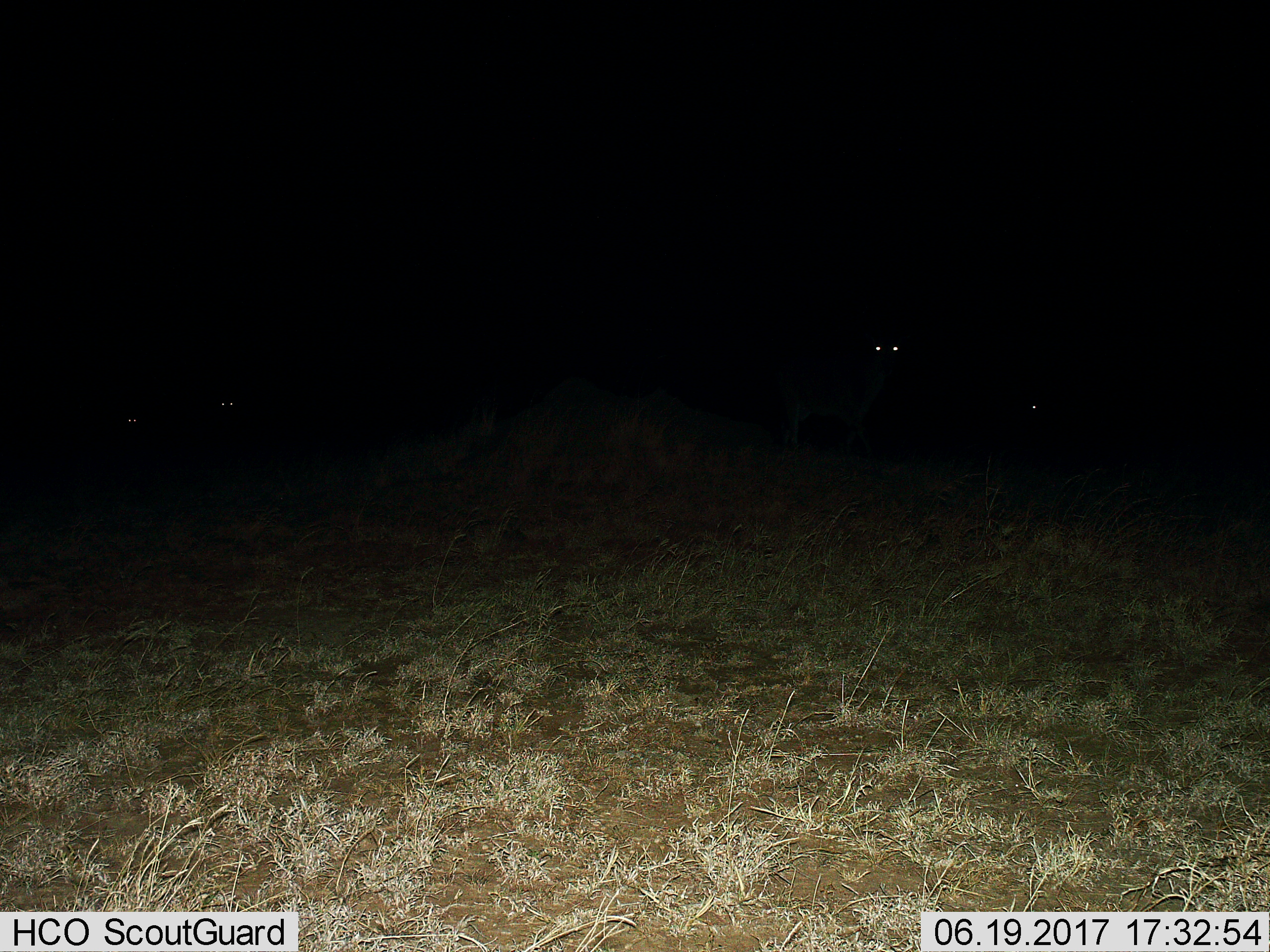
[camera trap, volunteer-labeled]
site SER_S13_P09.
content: unidentified animal